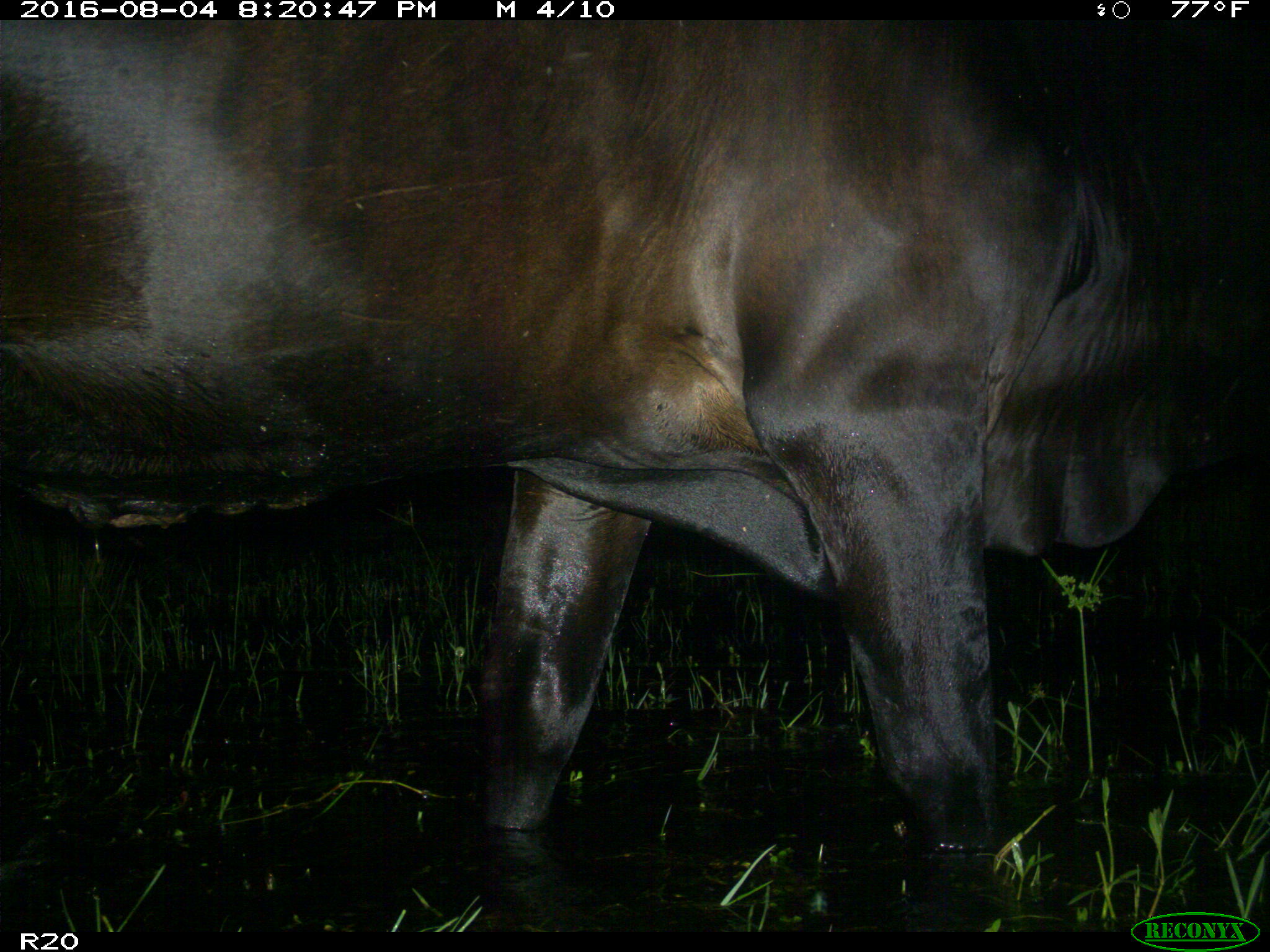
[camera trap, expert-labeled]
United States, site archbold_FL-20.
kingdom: Animalia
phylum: Chordata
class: Mammalia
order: Artiodactyla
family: Bovidae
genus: Bos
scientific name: Bos taurus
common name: domestic cow